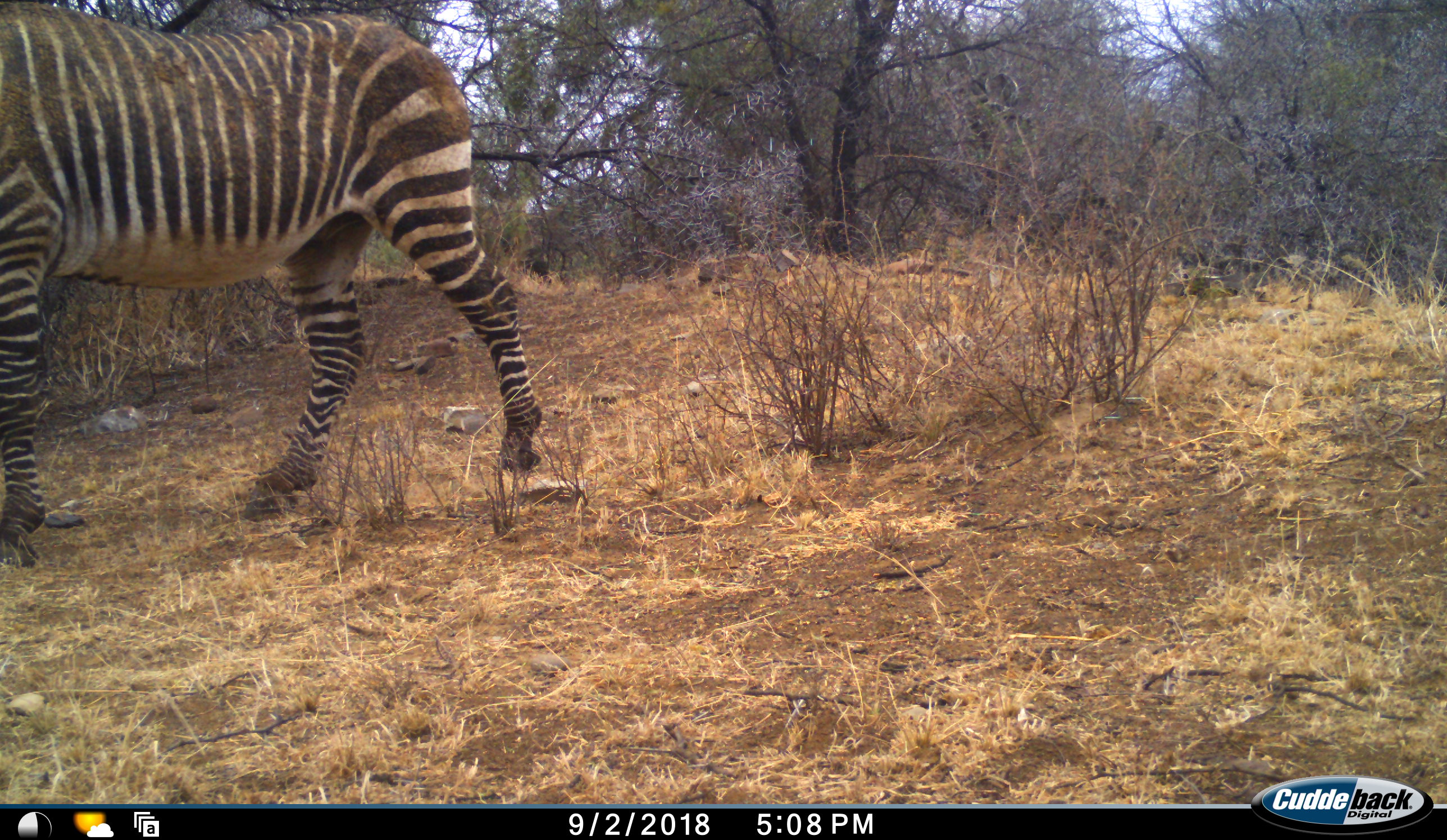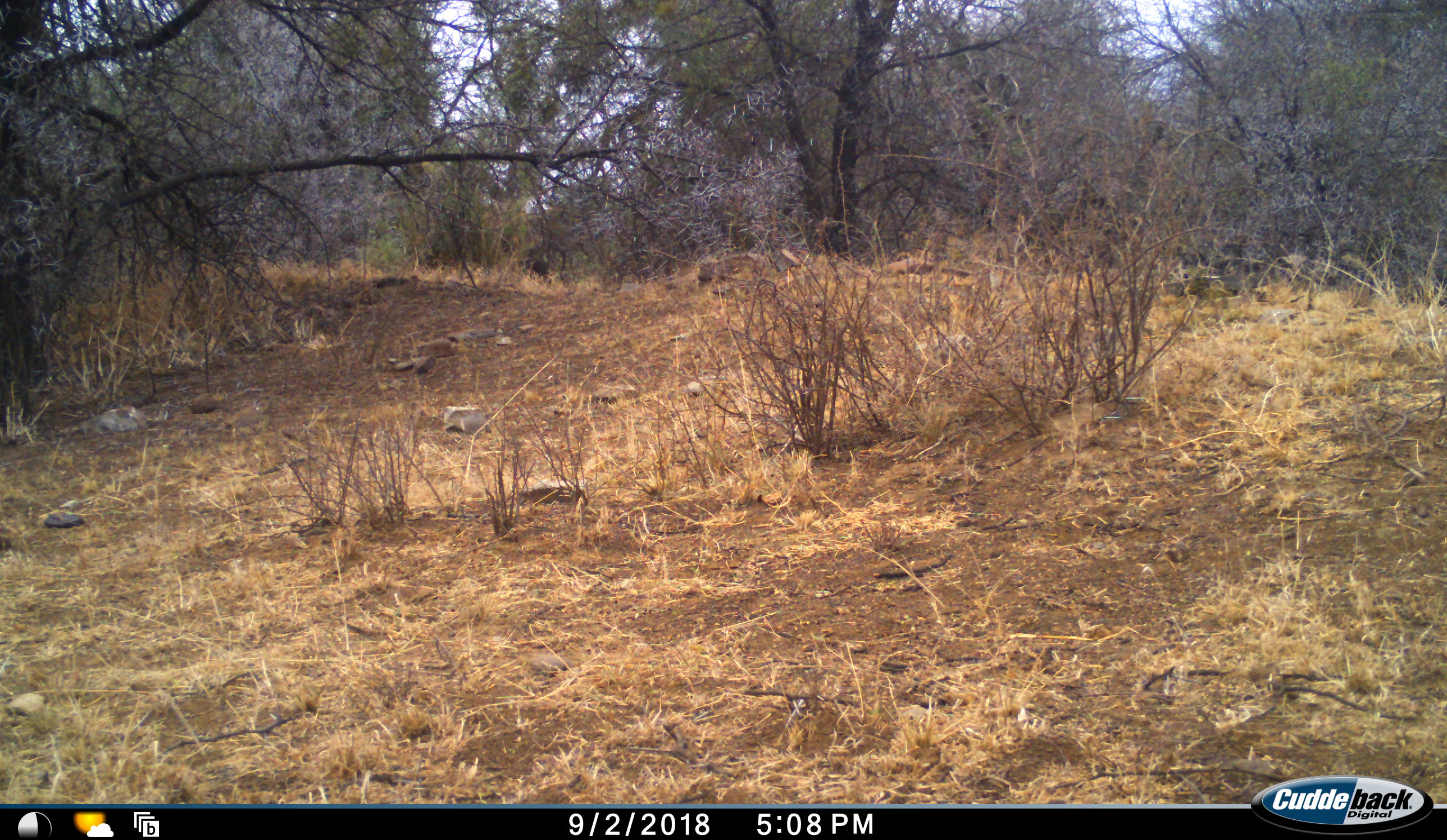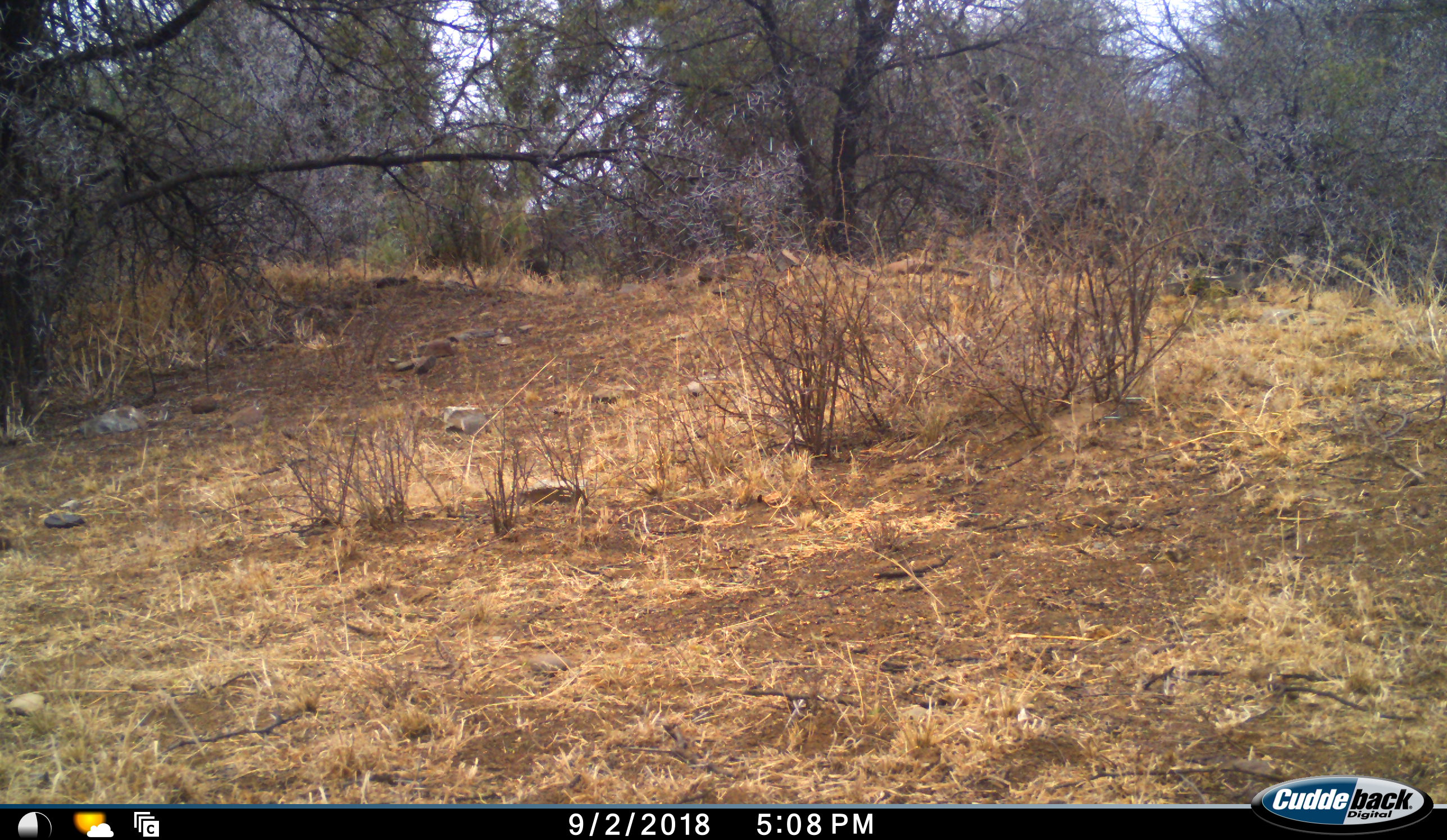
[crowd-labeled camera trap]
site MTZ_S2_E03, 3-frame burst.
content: unidentified animal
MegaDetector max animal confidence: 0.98